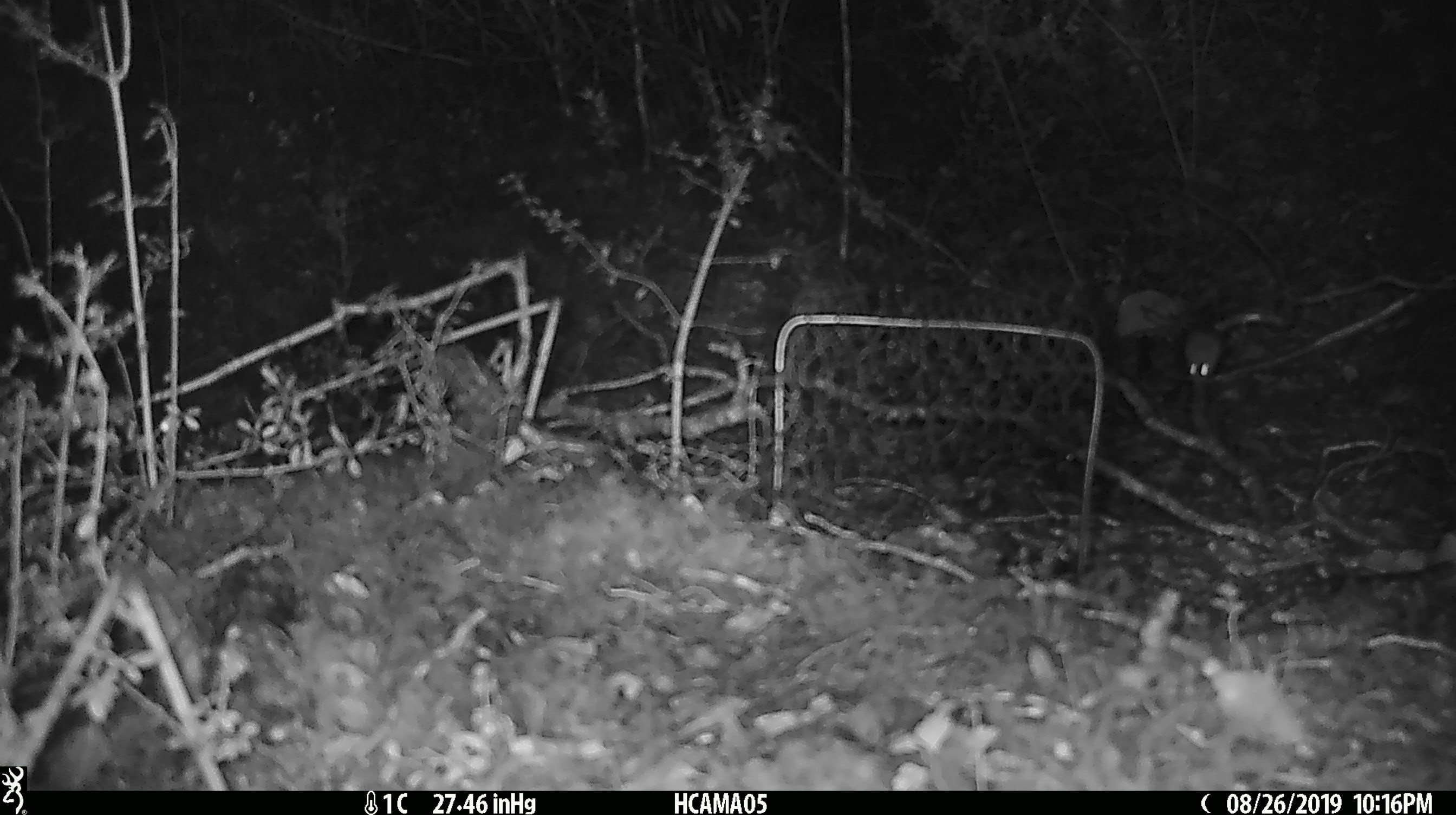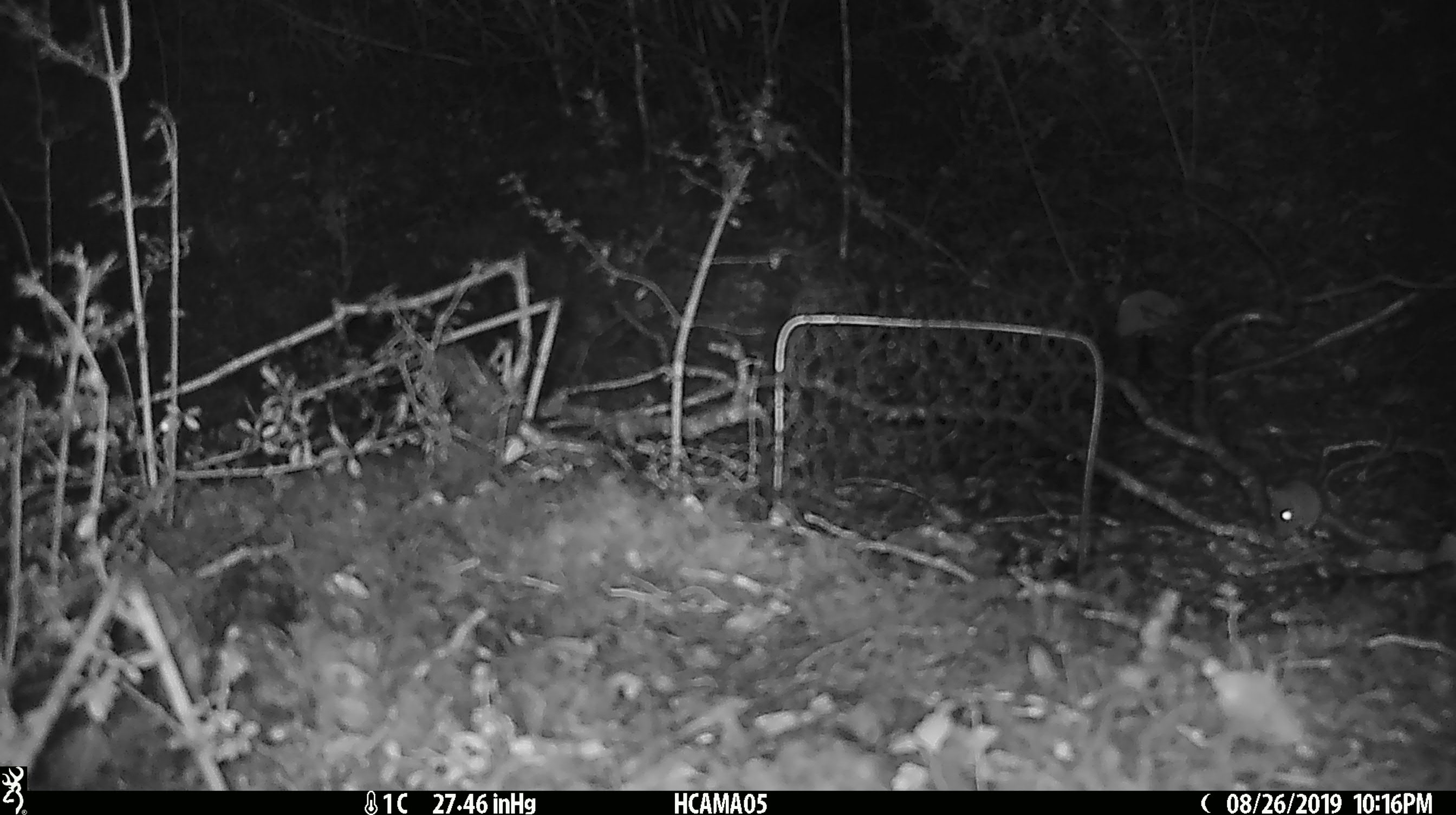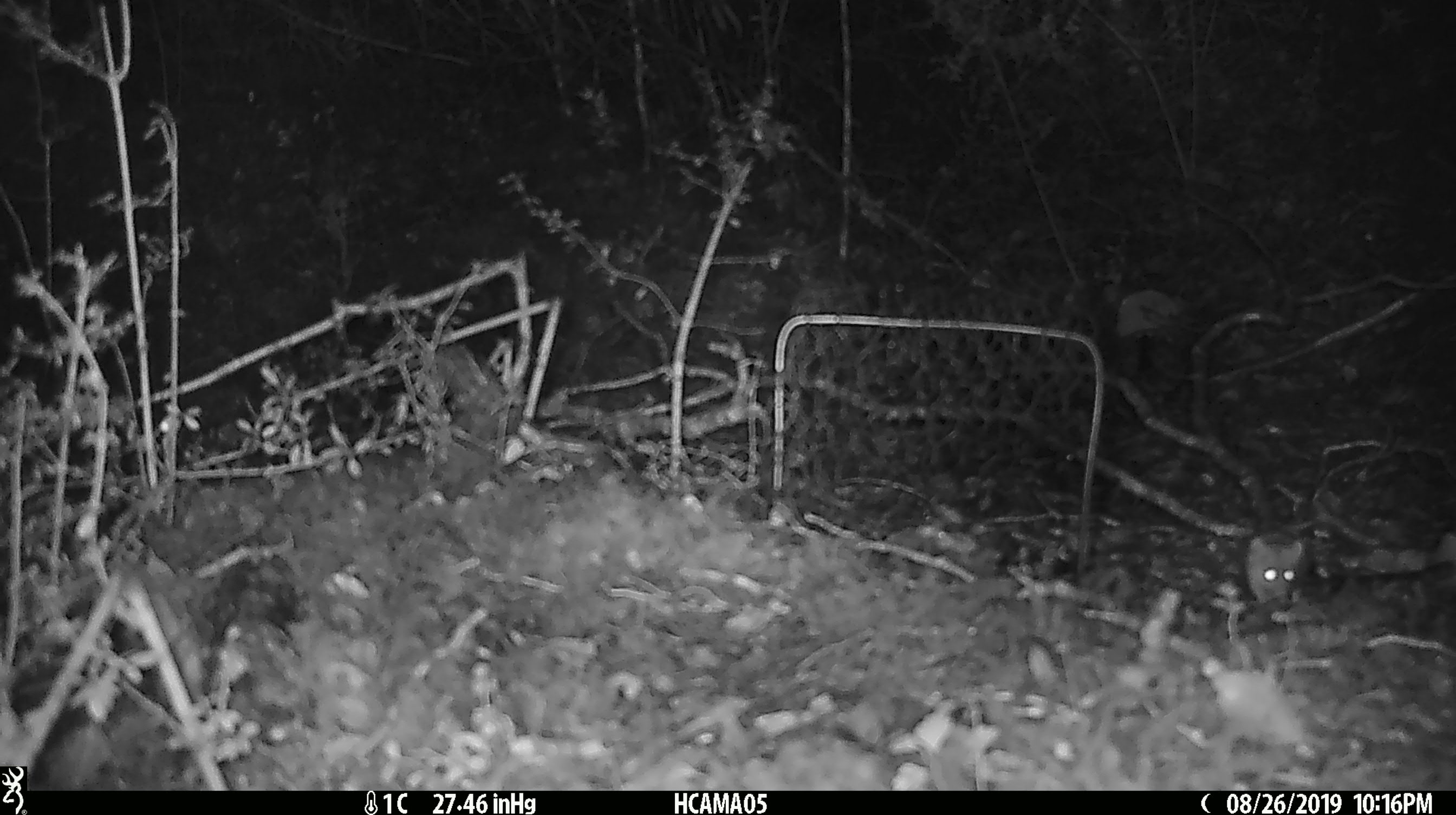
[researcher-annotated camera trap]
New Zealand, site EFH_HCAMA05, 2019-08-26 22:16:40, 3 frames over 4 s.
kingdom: Animalia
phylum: Chordata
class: Mammalia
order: Rodentia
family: Muridae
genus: Mus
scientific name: Mus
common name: mouse